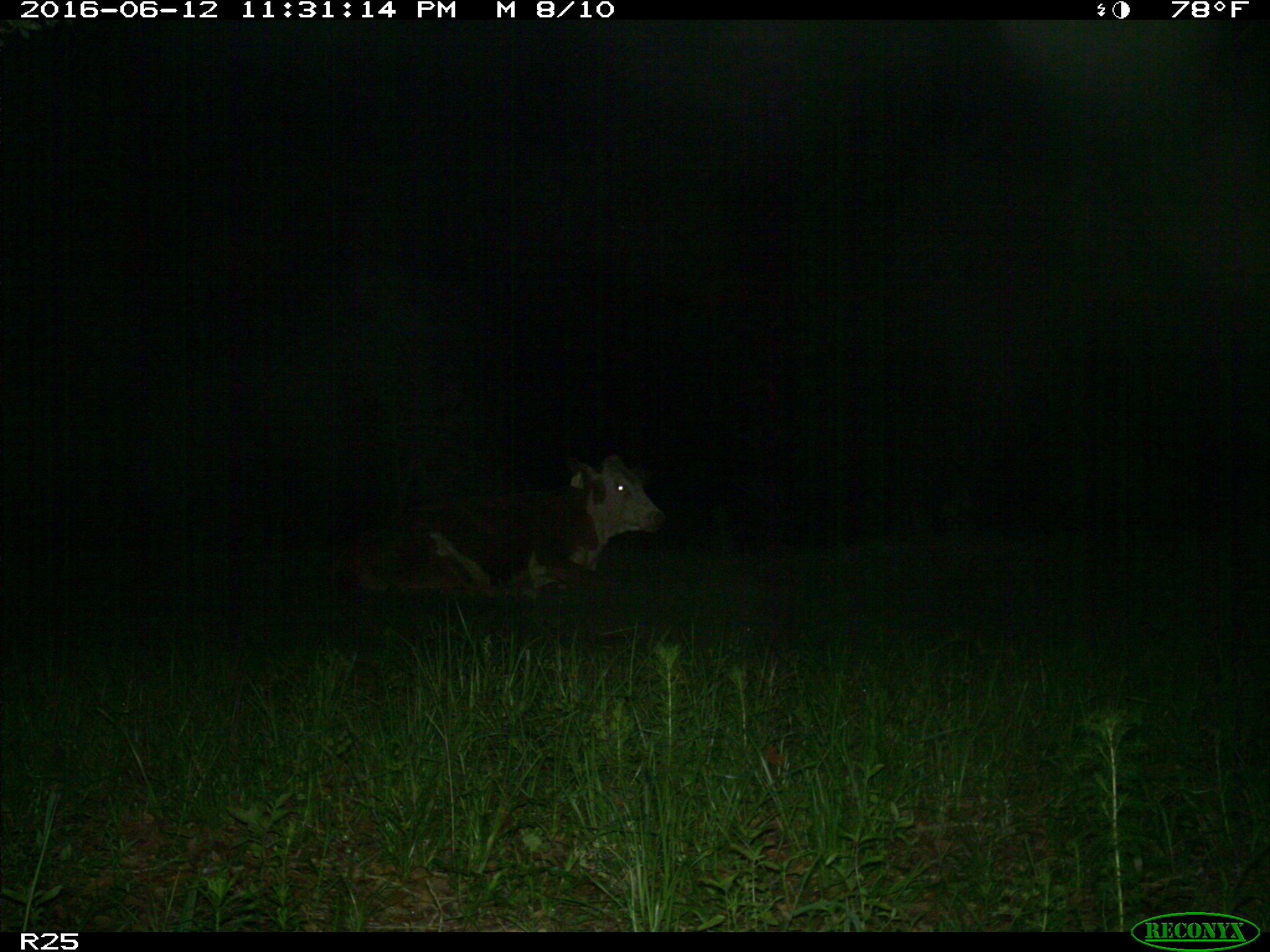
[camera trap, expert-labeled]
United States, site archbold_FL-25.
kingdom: Animalia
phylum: Chordata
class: Mammalia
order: Artiodactyla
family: Bovidae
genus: Bos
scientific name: Bos taurus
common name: domestic cow